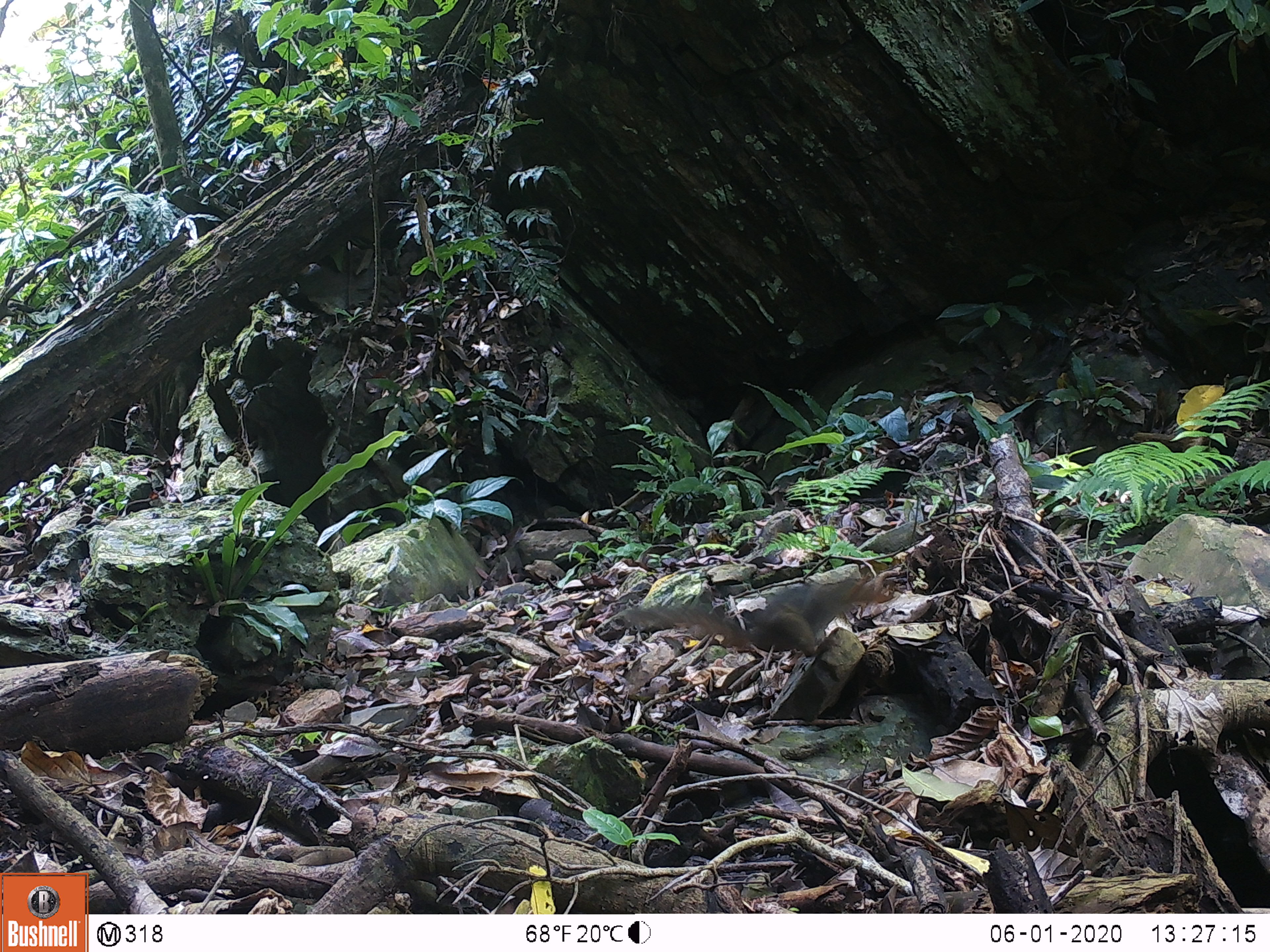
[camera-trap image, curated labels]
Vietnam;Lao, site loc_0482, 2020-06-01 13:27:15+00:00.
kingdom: Animalia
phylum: Chordata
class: Mammalia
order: Rodentia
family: Sciuridae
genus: Dremomys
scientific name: Dremomys rufigenis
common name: red-cheeked squirrel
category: red cheeked squirrel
Red cheeked squirrel (red-cheeked squirrel) (Dremomys rufigenis). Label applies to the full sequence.